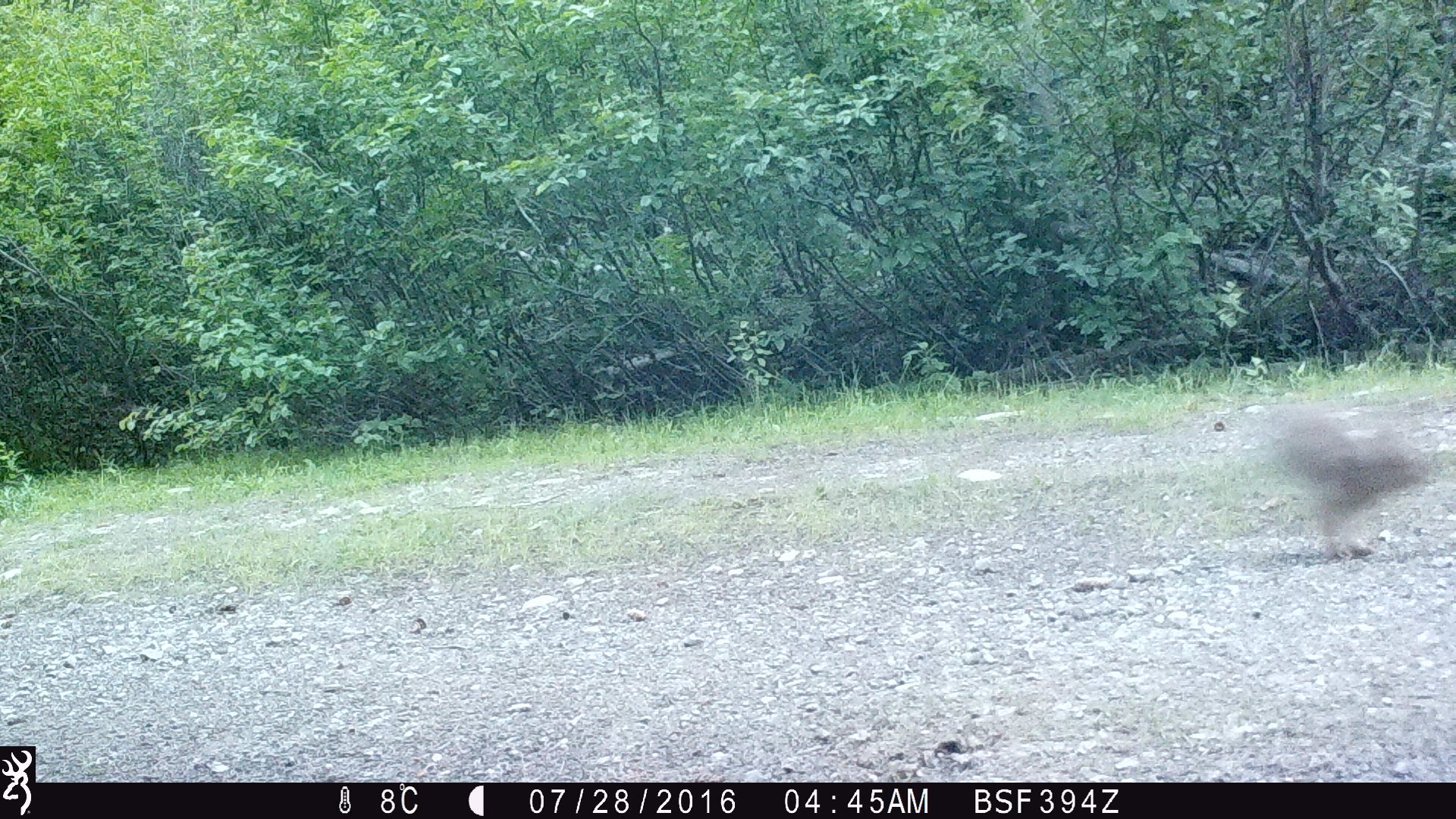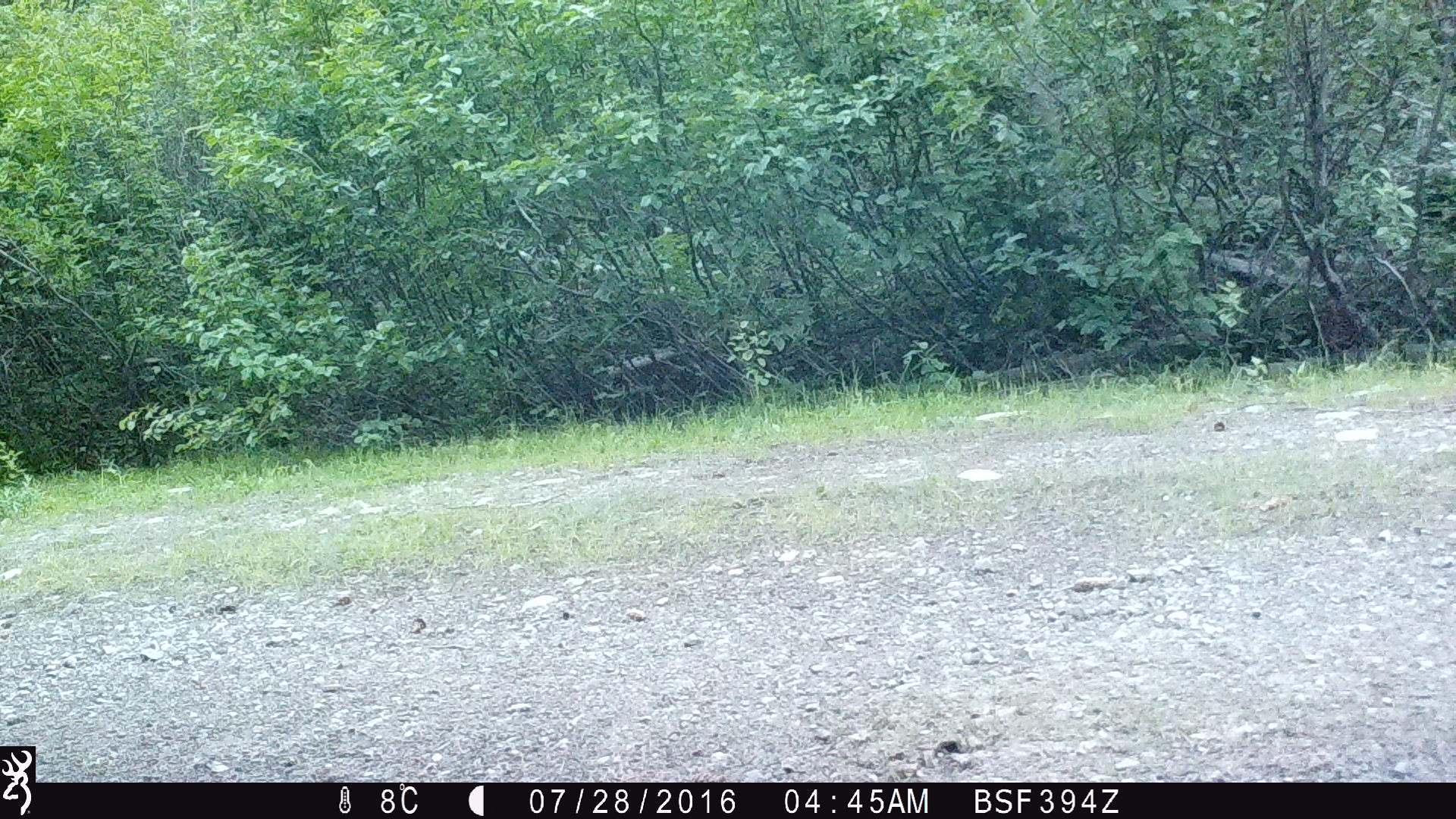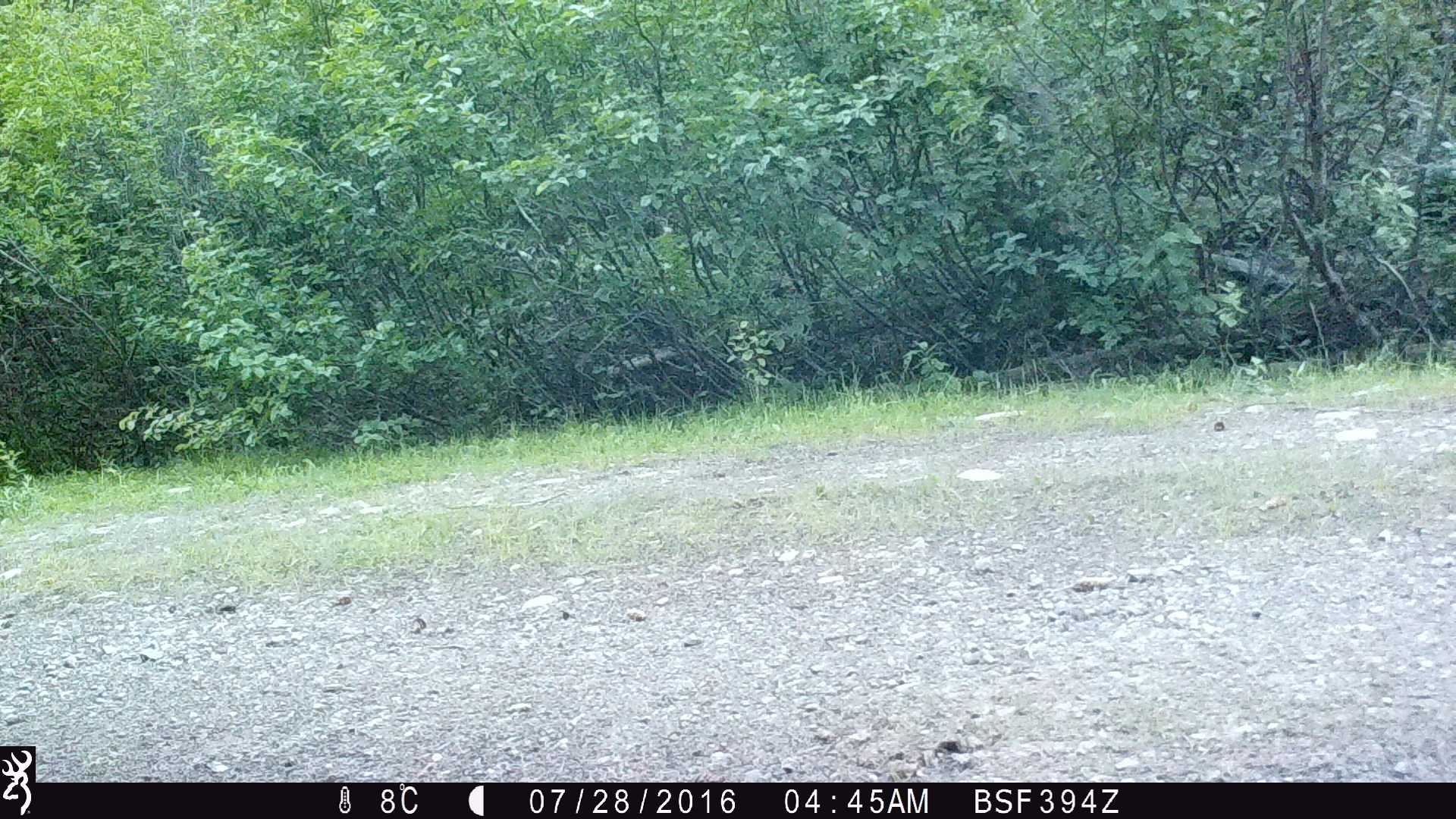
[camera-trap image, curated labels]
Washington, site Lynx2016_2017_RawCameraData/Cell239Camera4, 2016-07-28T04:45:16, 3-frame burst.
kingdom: Animalia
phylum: Chordata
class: Mammalia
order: Lagomorpha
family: Leporidae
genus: Lepus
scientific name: Lepus americanus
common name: snowshoe hare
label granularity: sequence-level